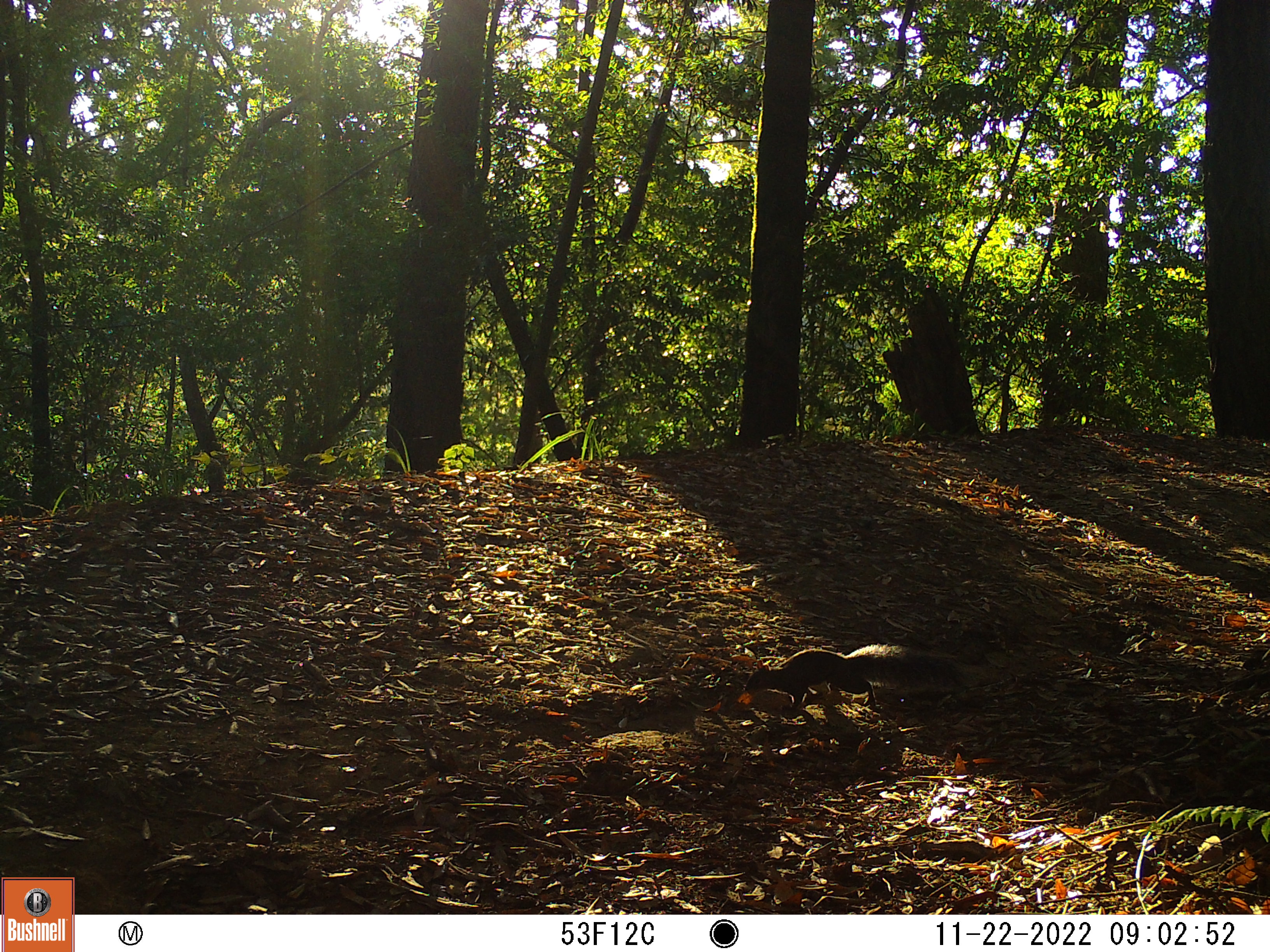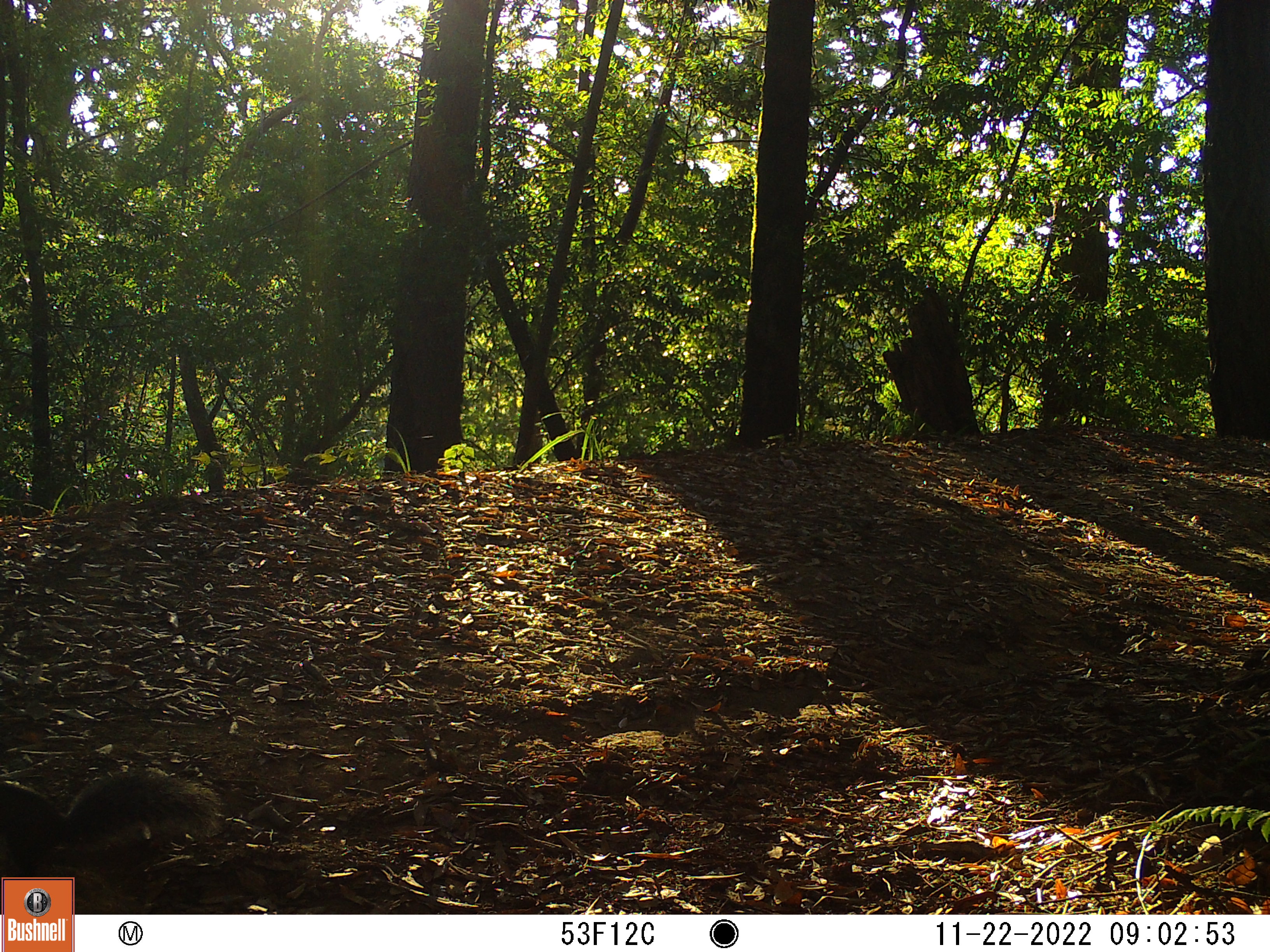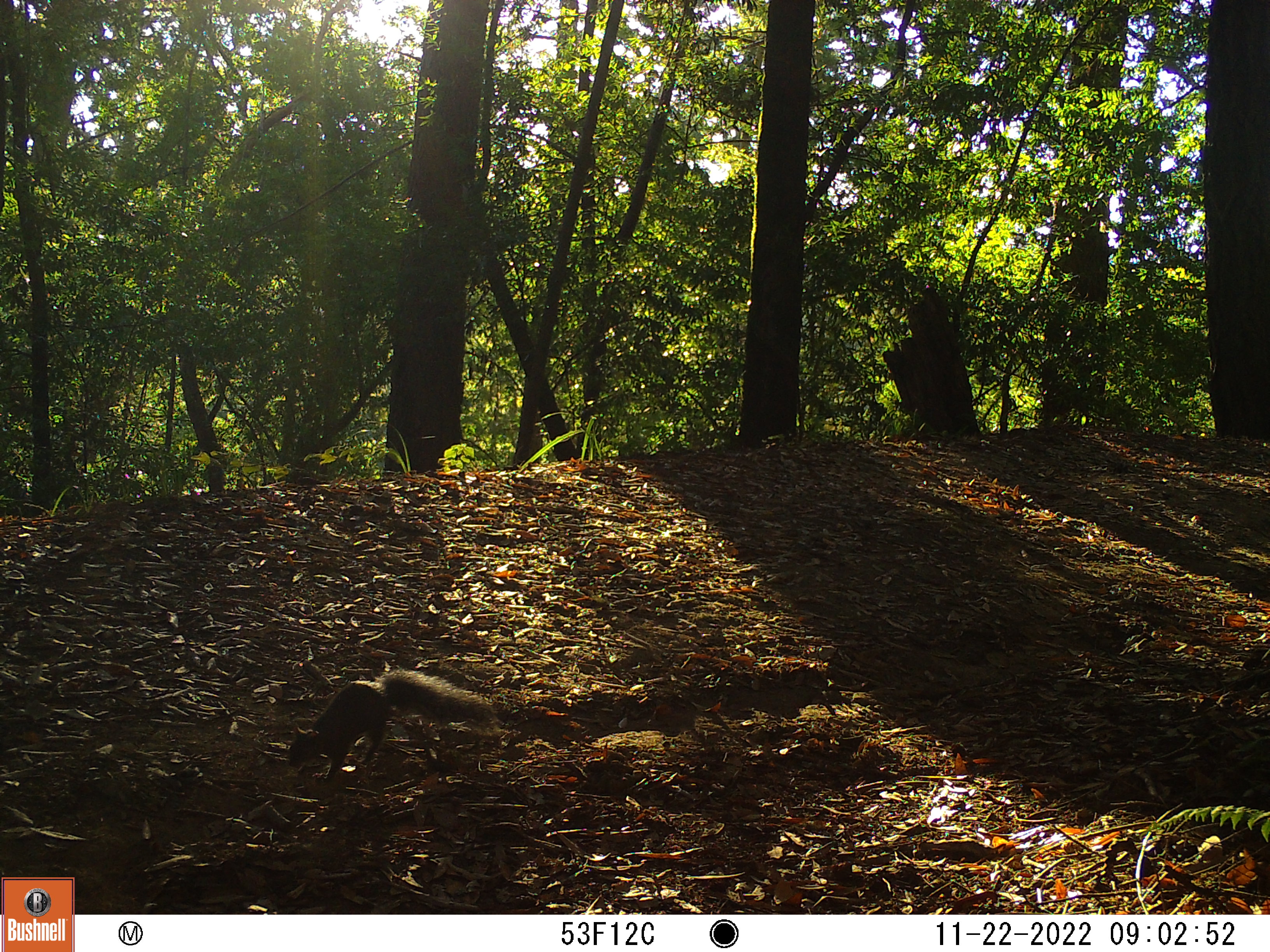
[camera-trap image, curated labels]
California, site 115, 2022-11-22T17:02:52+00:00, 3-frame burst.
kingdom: Animalia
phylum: Chordata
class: Mammalia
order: Rodentia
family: Sciuridae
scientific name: Sciuridae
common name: squirrel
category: unknown squirrel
Unknown squirrel (squirrel) (Sciuridae).